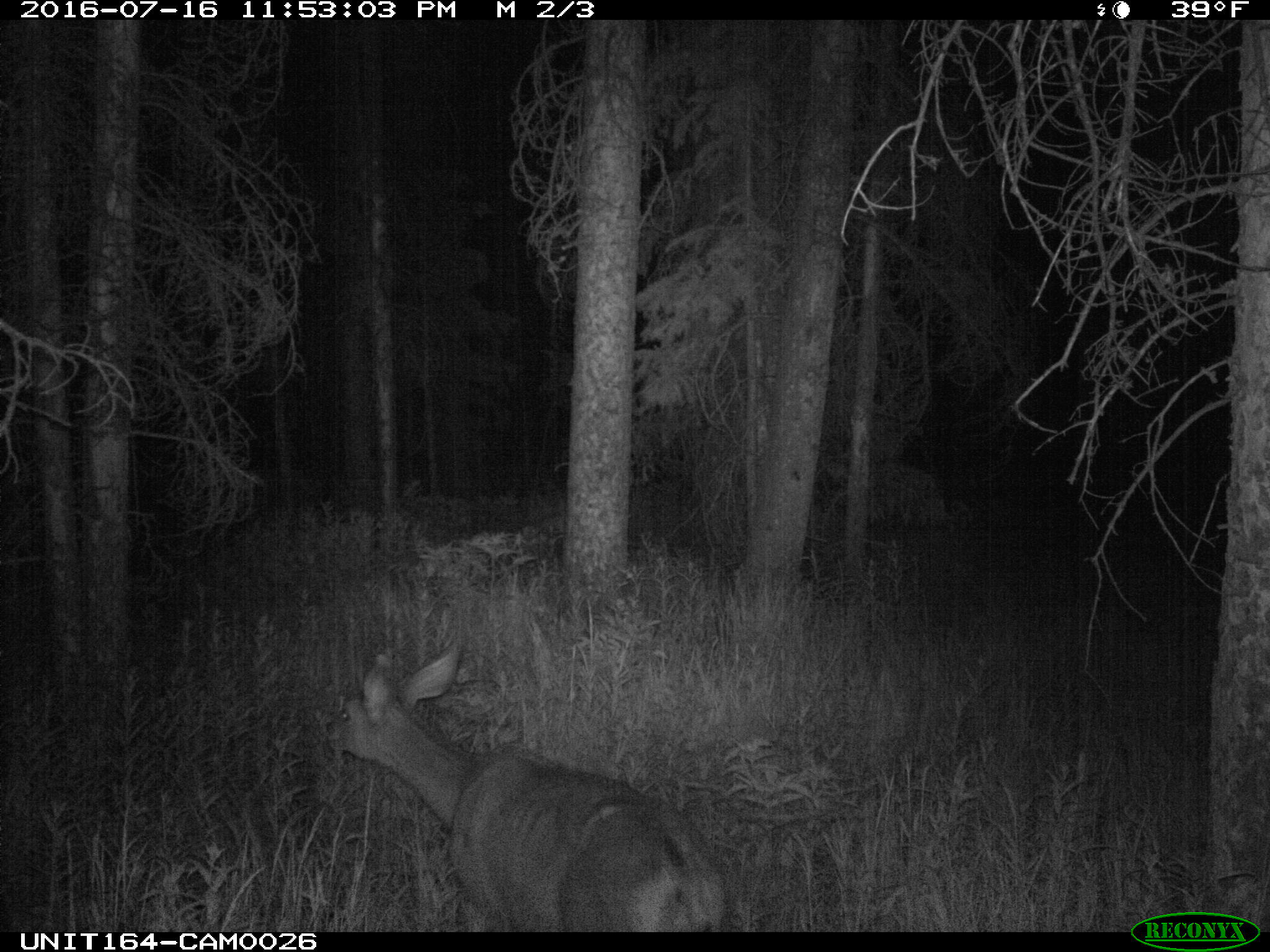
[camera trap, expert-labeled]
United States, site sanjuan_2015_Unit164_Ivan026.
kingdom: Animalia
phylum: Chordata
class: Mammalia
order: Artiodactyla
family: Cervidae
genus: Odocoileus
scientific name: Odocoileus hemionus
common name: mule deer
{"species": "Odocoileus hemionus (mule deer)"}